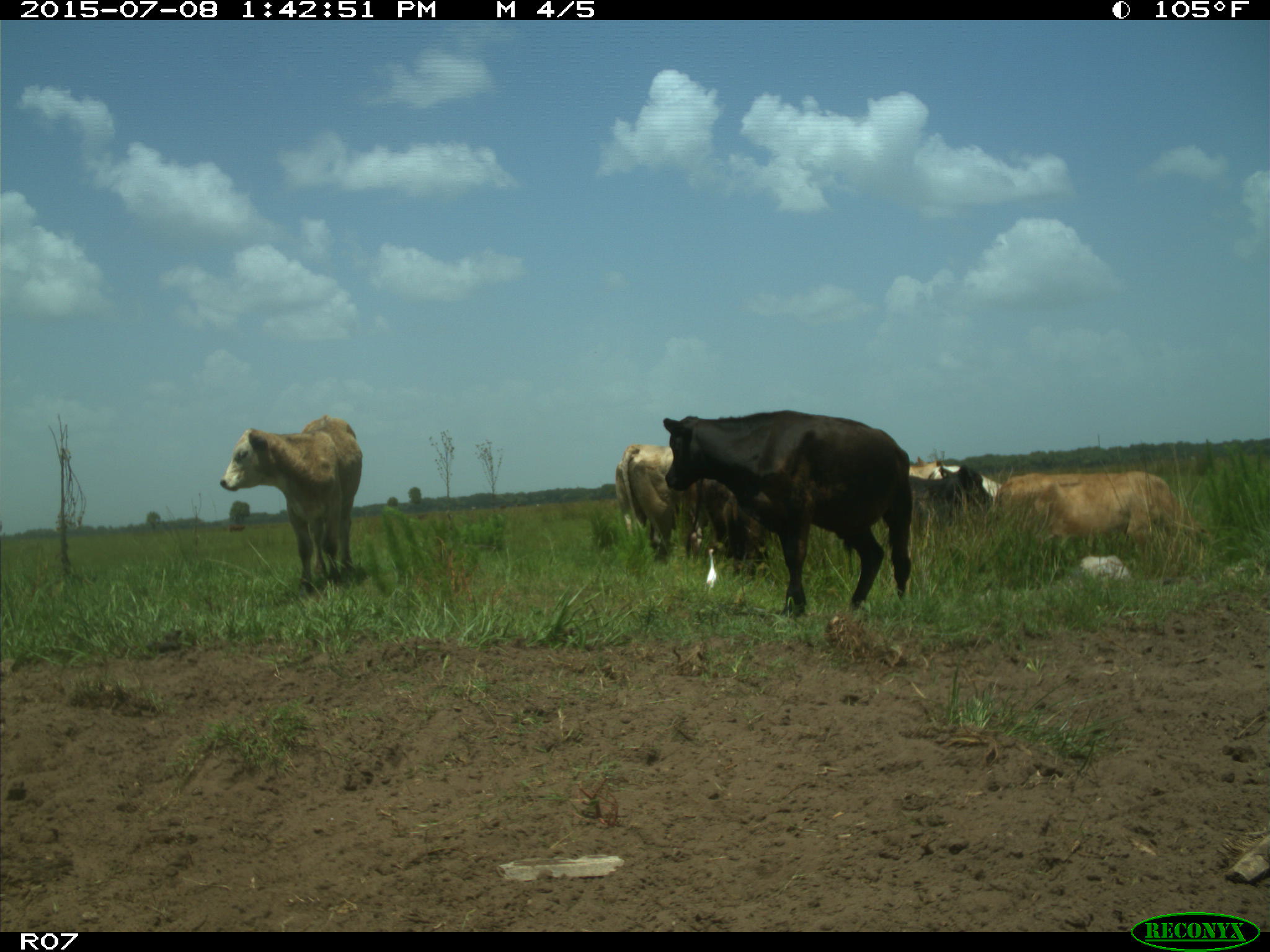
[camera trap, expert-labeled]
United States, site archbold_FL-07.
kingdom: Animalia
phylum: Chordata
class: Mammalia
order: Artiodactyla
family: Bovidae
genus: Bos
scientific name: Bos taurus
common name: domestic cow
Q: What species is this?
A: Bos taurus (domestic cow).